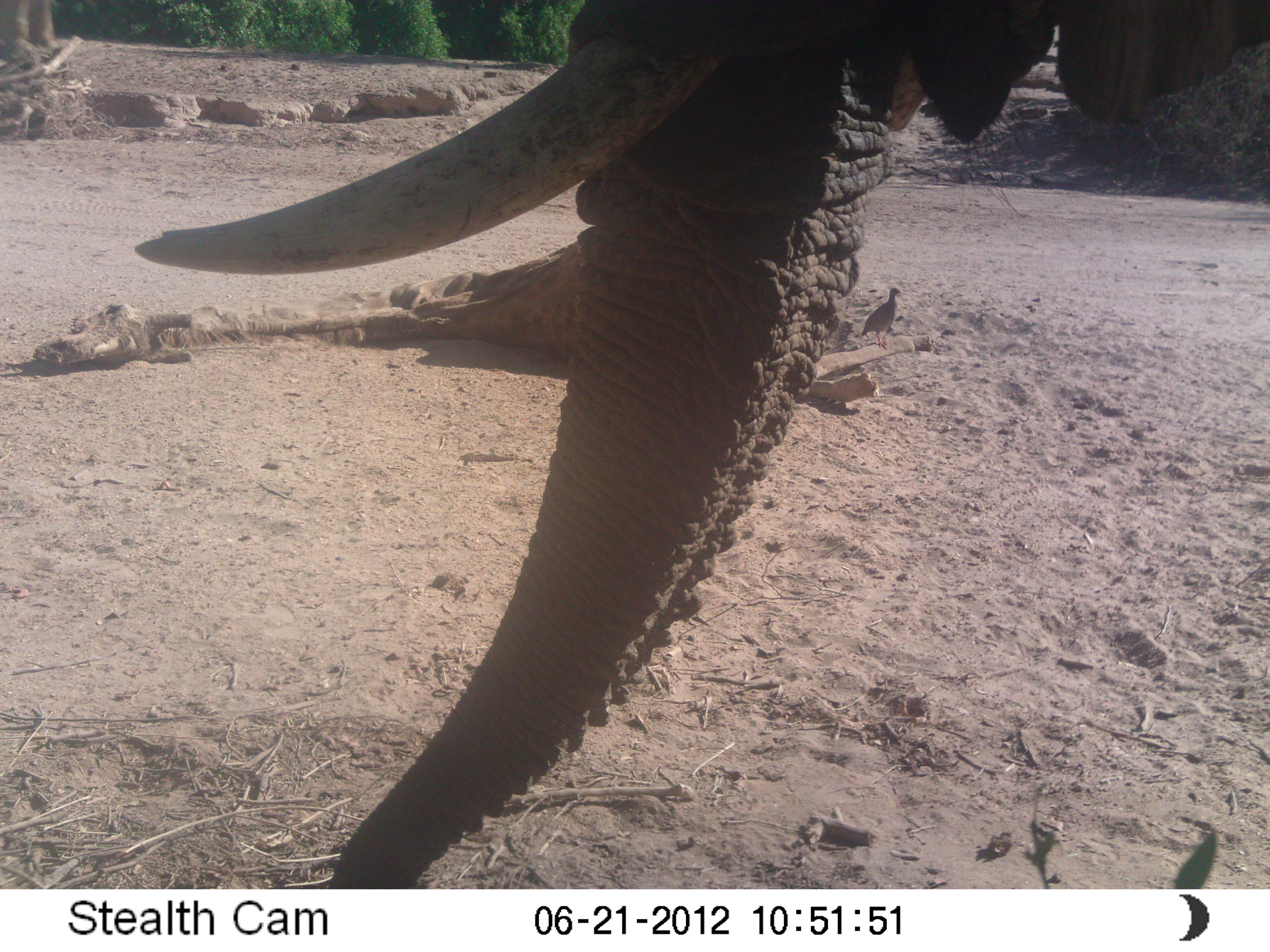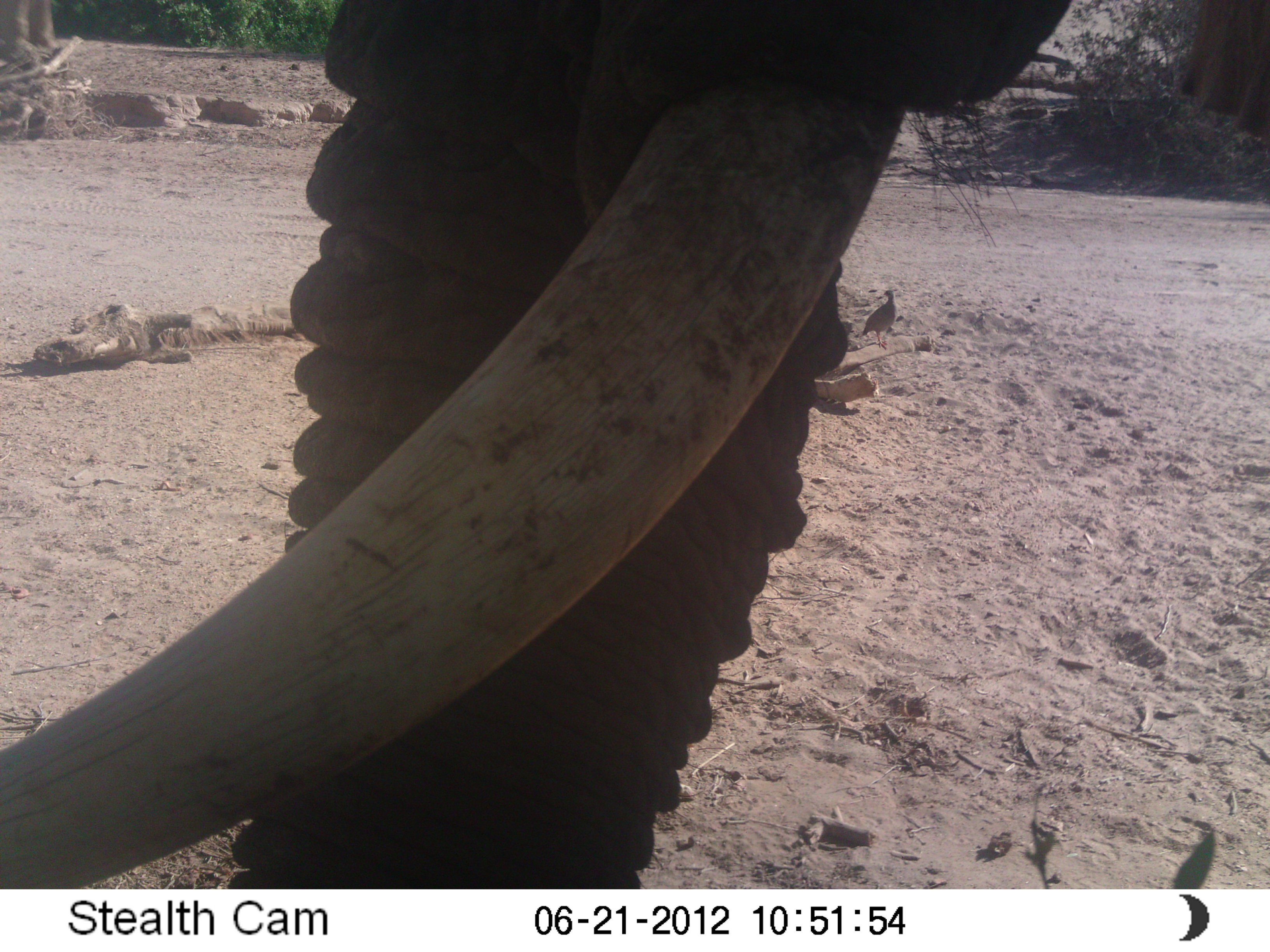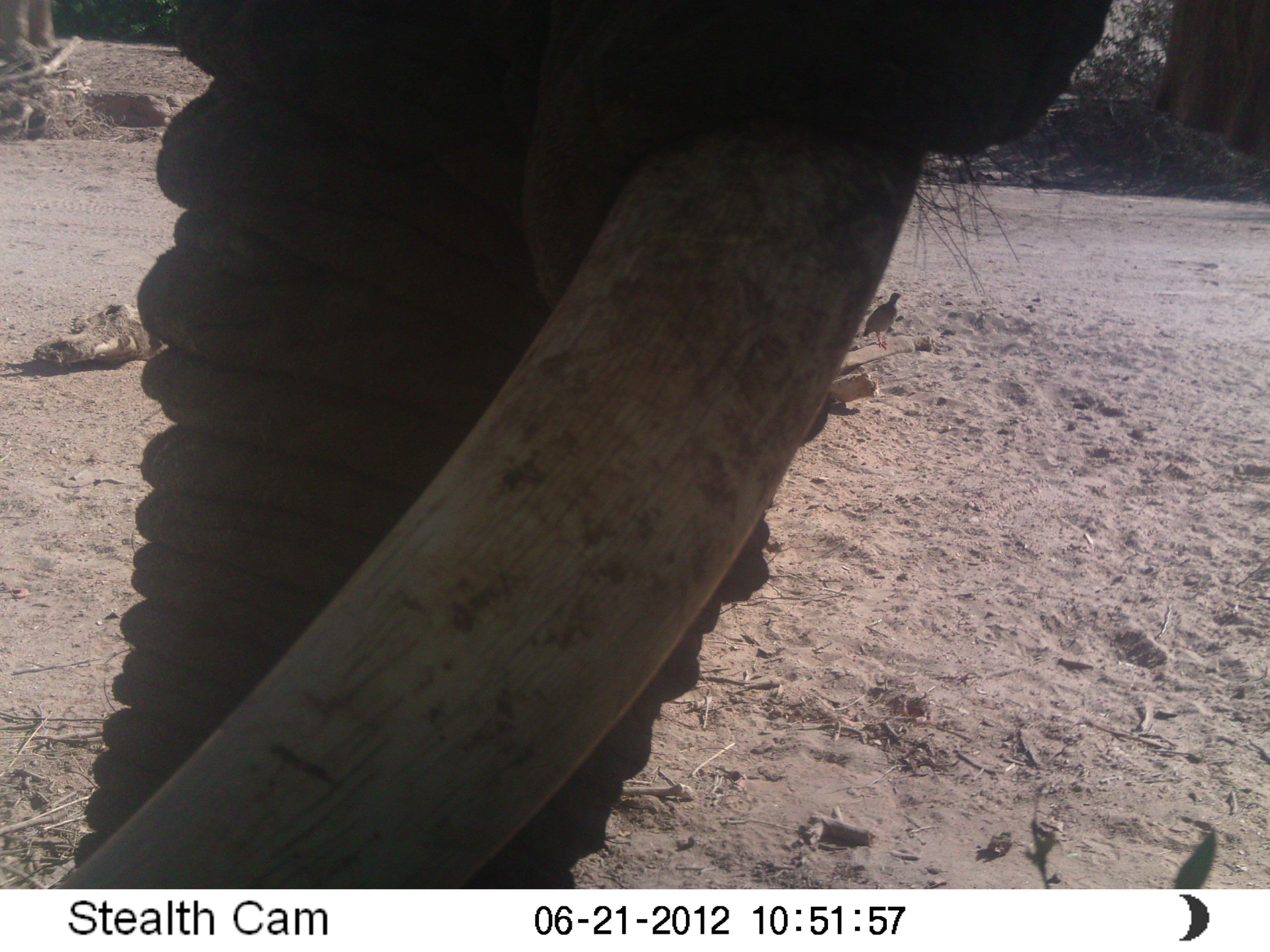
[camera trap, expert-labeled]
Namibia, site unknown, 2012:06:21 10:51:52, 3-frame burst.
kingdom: Animalia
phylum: Chordata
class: Mammalia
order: Proboscidea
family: Elephantidae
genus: Loxodonta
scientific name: Loxodonta africana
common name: african elephant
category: loxodanta africana